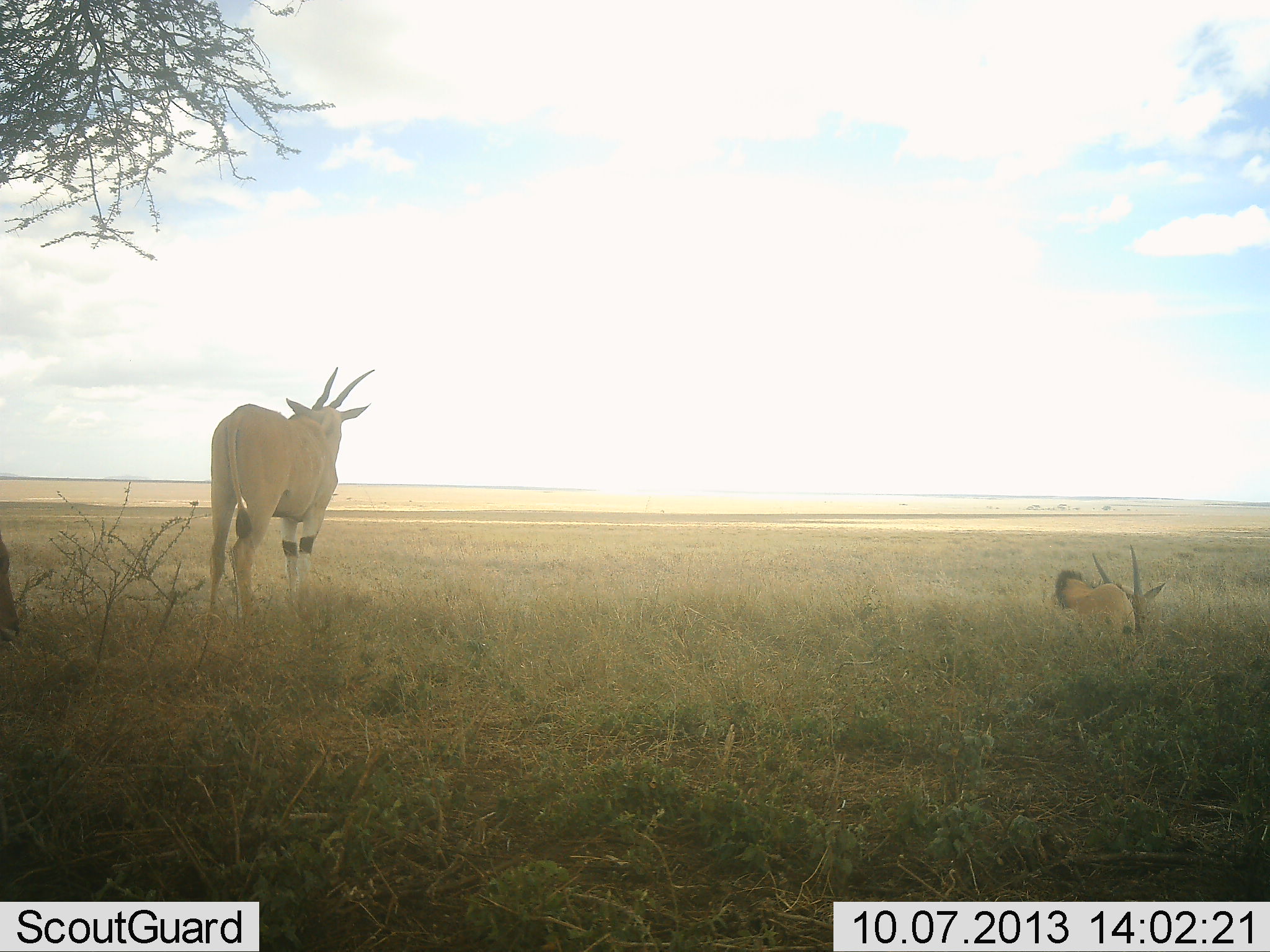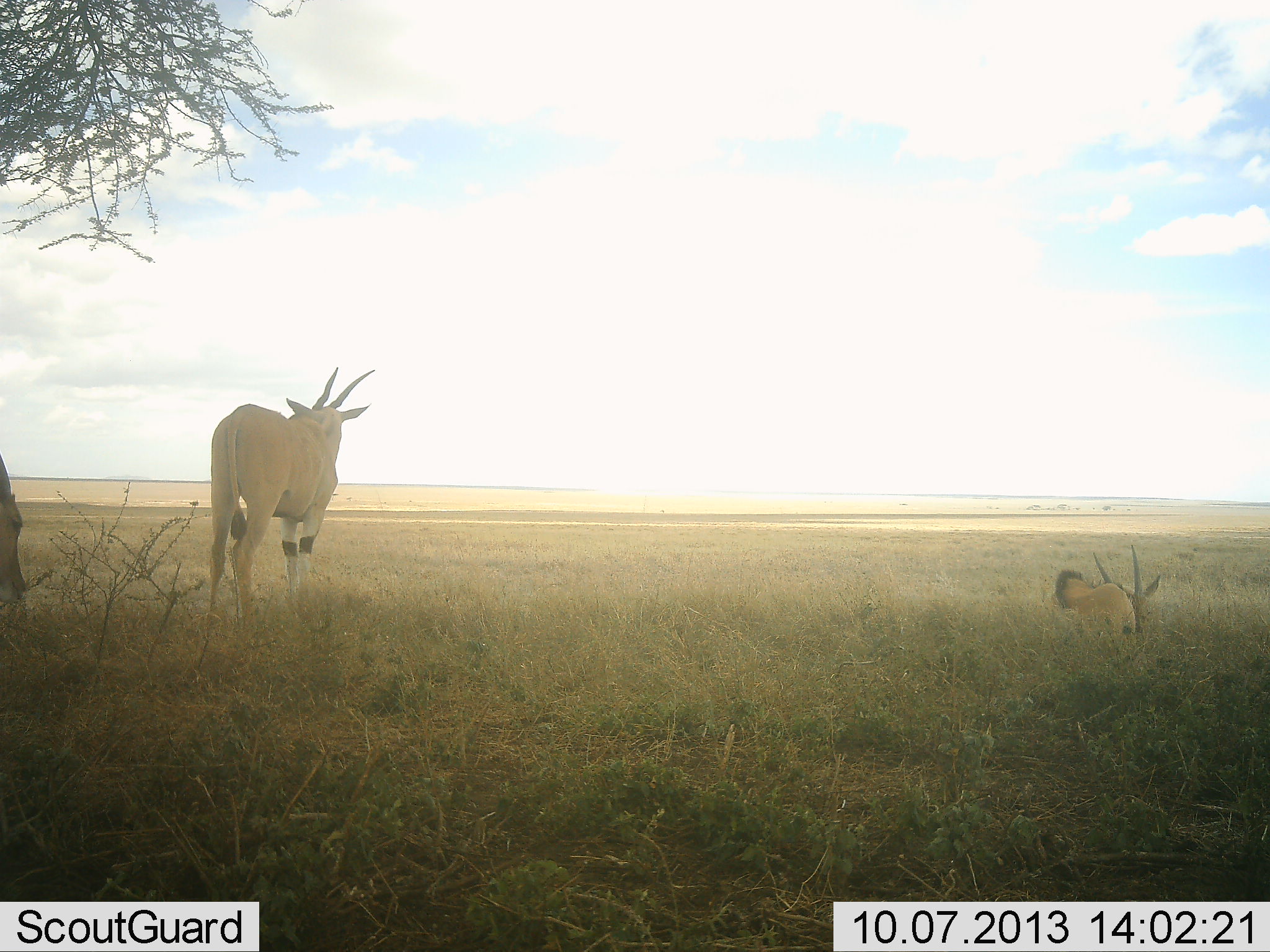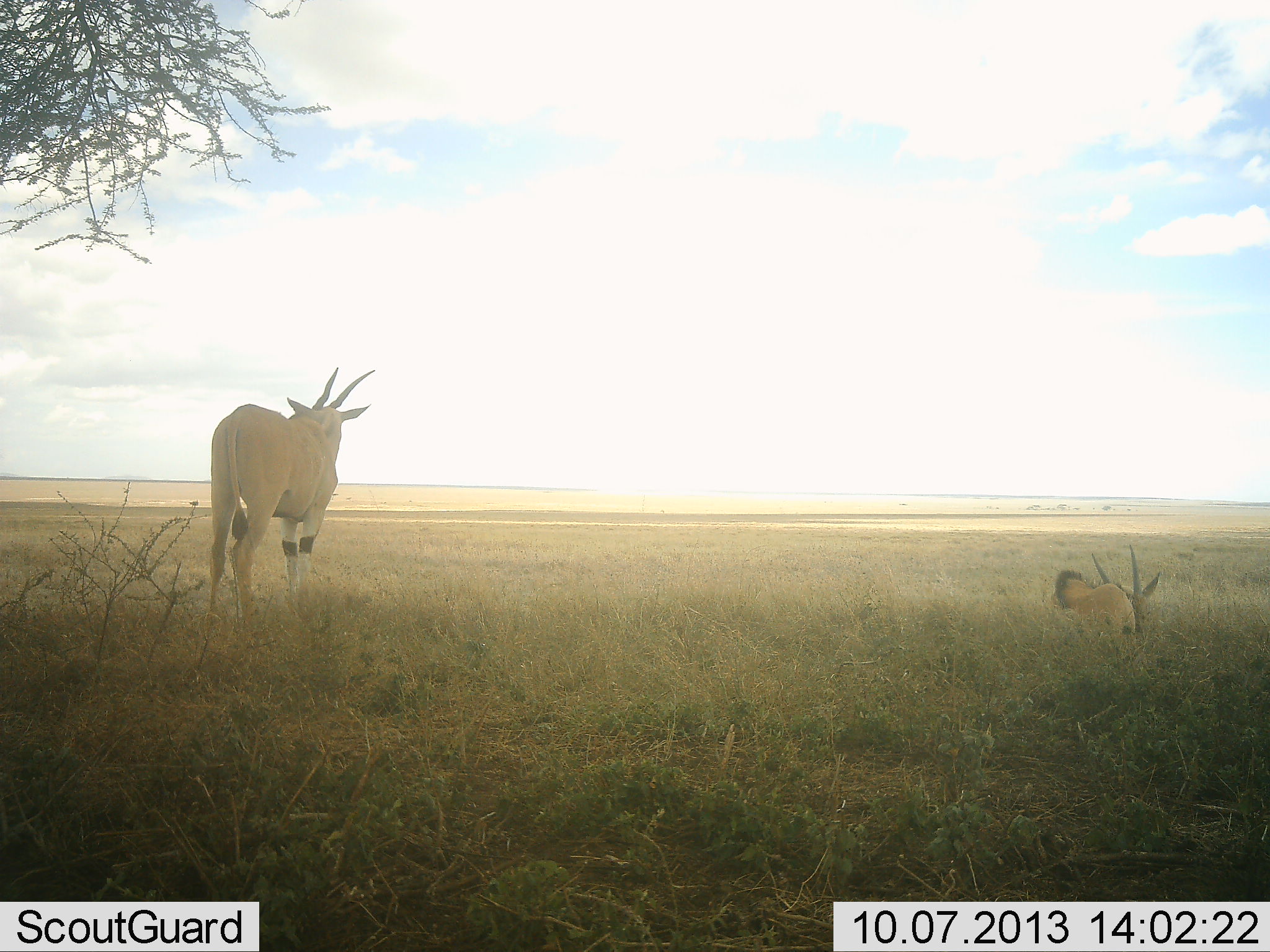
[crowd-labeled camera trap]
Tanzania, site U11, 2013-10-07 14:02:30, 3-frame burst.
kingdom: Animalia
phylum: Chordata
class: Mammalia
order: Artiodactyla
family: Bovidae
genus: Tragelaphus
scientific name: Tragelaphus oryx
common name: eland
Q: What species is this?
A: Eland (Tragelaphus oryx).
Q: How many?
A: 3.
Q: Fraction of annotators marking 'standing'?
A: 88%.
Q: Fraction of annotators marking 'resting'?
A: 88%.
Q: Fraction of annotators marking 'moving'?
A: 4%.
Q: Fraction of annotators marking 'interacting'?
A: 0%.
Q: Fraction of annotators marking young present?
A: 8%.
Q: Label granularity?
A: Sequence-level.